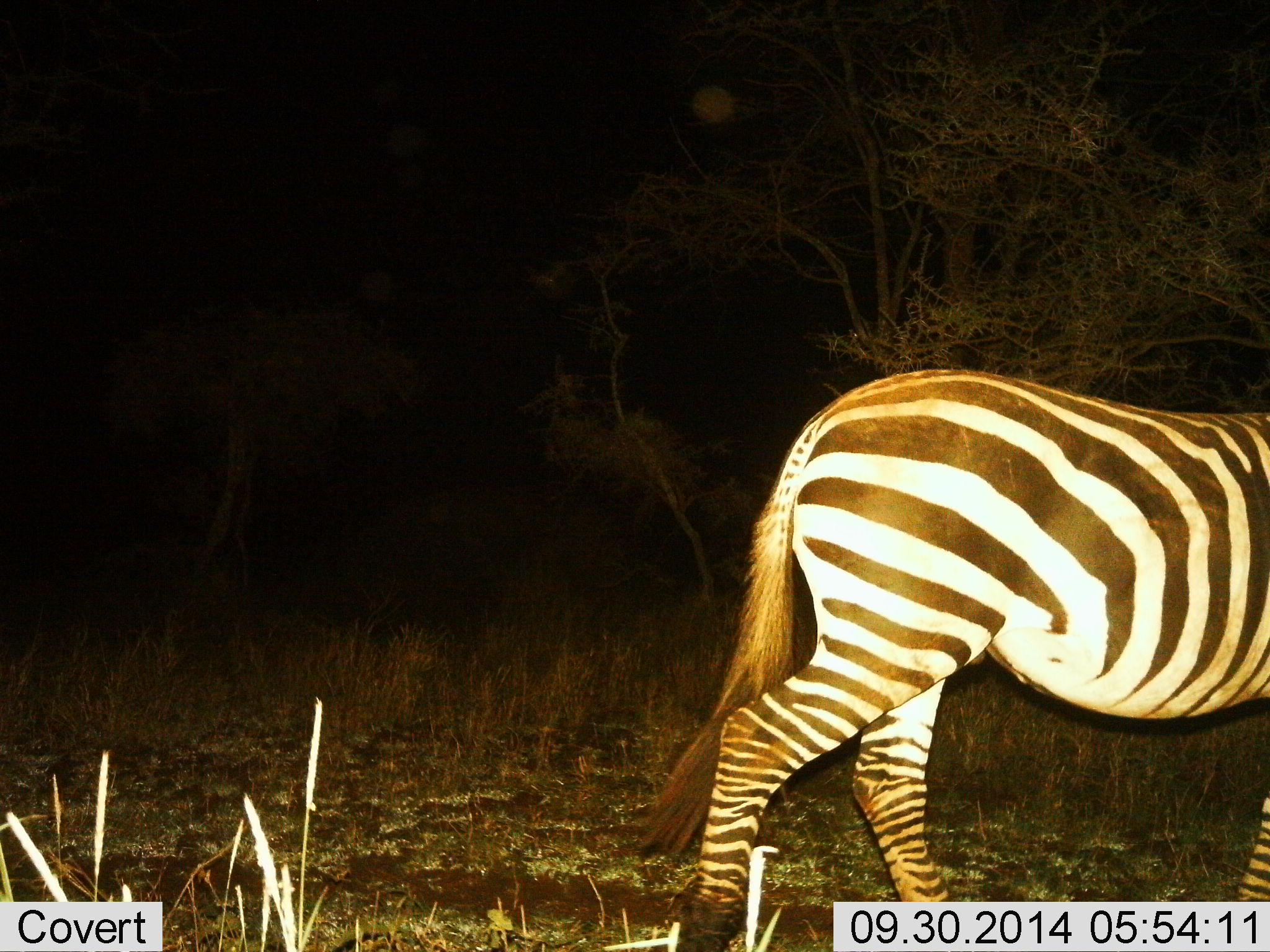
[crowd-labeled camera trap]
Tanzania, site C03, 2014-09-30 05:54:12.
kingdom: Animalia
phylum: Chordata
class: Mammalia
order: Perissodactyla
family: Equidae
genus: Equus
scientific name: Equus quagga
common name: plains zebra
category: zebra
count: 1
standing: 30%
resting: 0%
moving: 70%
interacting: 0%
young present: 0%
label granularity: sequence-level